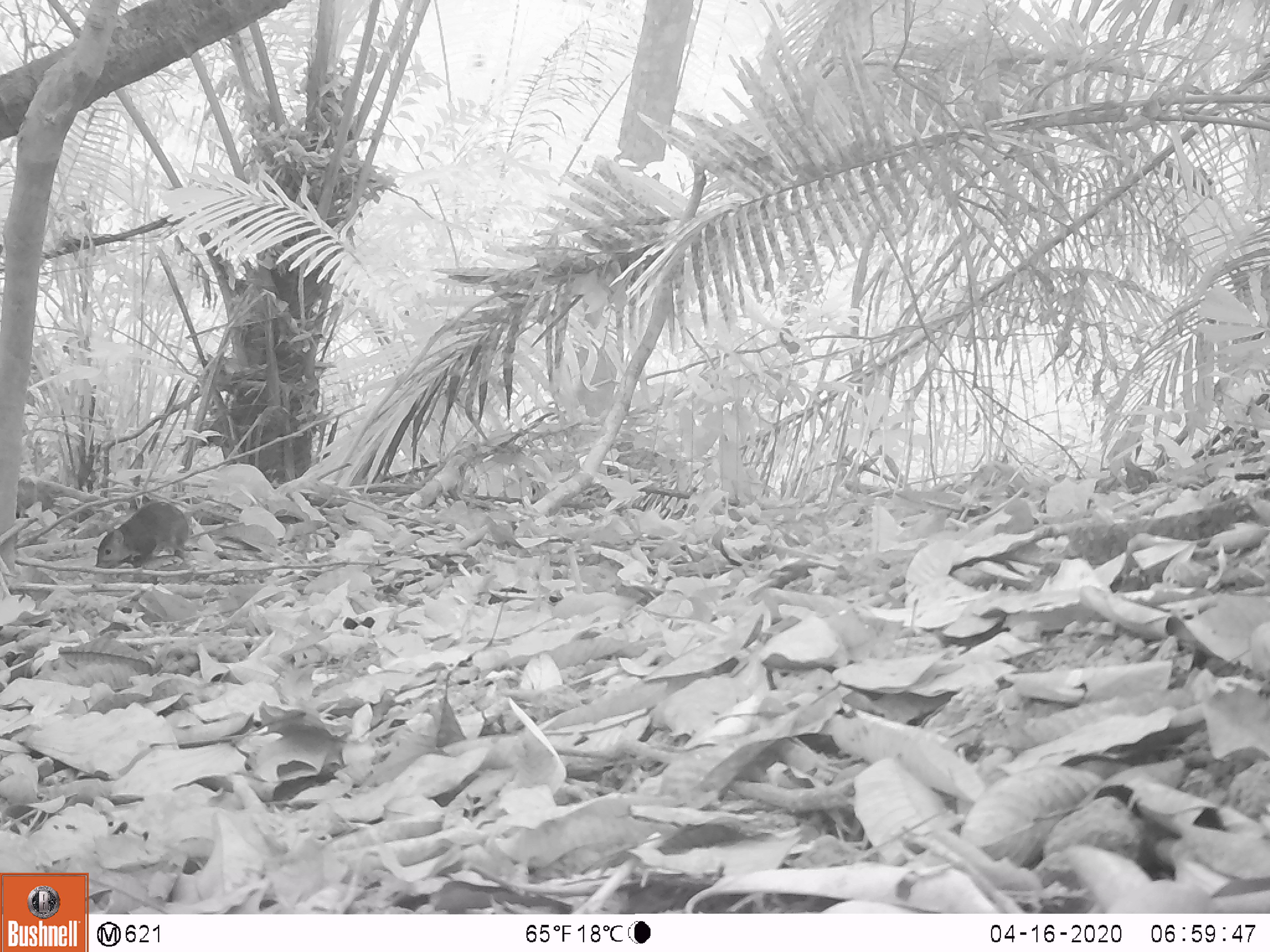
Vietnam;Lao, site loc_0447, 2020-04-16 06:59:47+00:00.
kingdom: Animalia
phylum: Chordata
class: Mammalia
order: Rodentia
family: Sciuridae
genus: Dremomys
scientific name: Dremomys rufigenis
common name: red-cheeked squirrel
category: red cheeked squirrel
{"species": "red cheeked squirrel (red-cheeked squirrel) (Dremomys rufigenis)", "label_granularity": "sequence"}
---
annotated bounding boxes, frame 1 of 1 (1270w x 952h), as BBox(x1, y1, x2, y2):
red cheeked squirrel: BBox(91, 500, 207, 568)